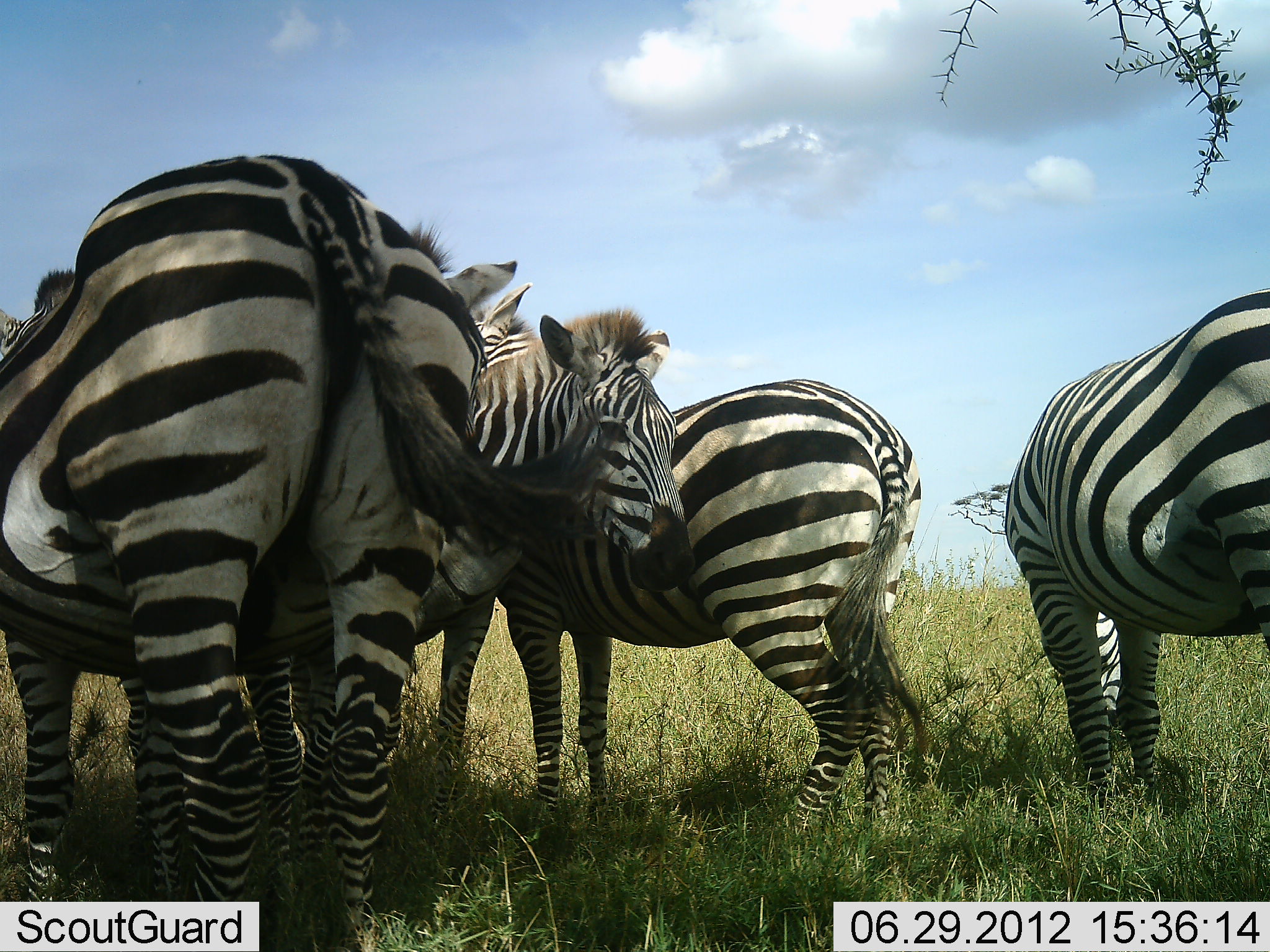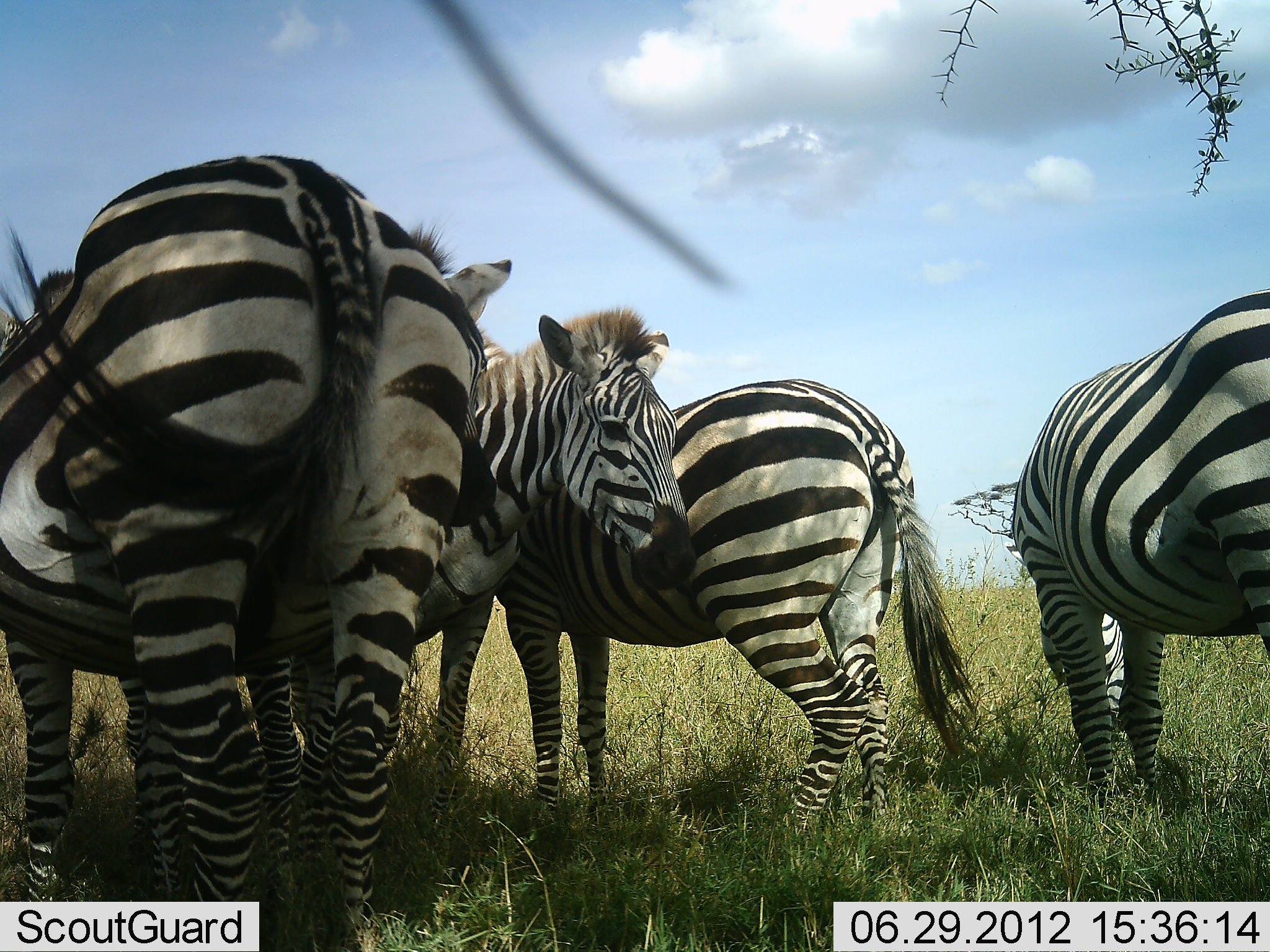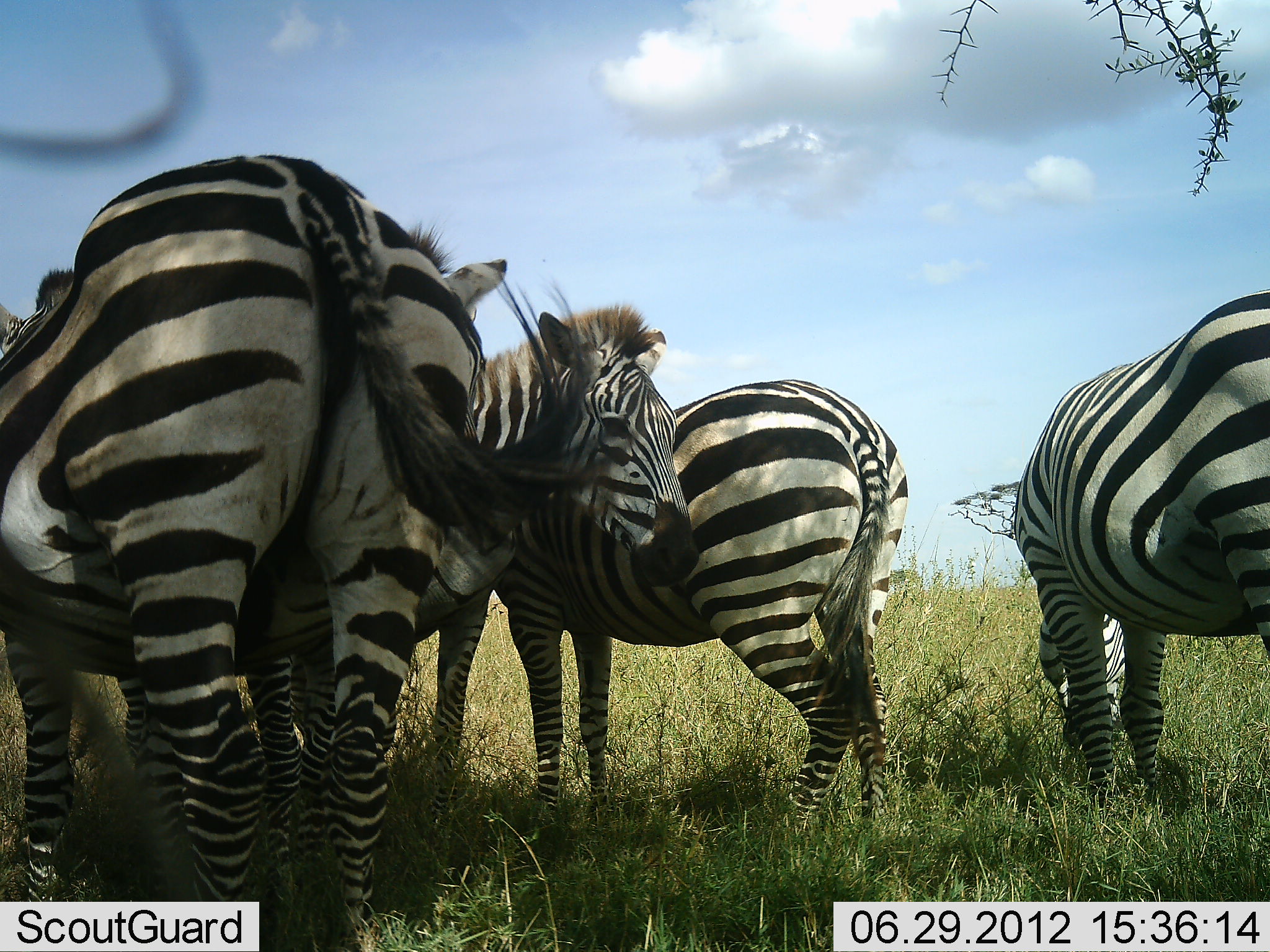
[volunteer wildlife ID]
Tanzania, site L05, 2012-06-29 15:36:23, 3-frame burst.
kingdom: Animalia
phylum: Chordata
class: Mammalia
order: Perissodactyla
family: Equidae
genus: Equus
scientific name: Equus quagga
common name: plains zebra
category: zebra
Zebra (plains zebra) (Equus quagga), count 4. Behavior (volunteer vote fractions): standing 100%, resting 0%, moving 0%, interacting 0%. Young present (vote fraction): 0%. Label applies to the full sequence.